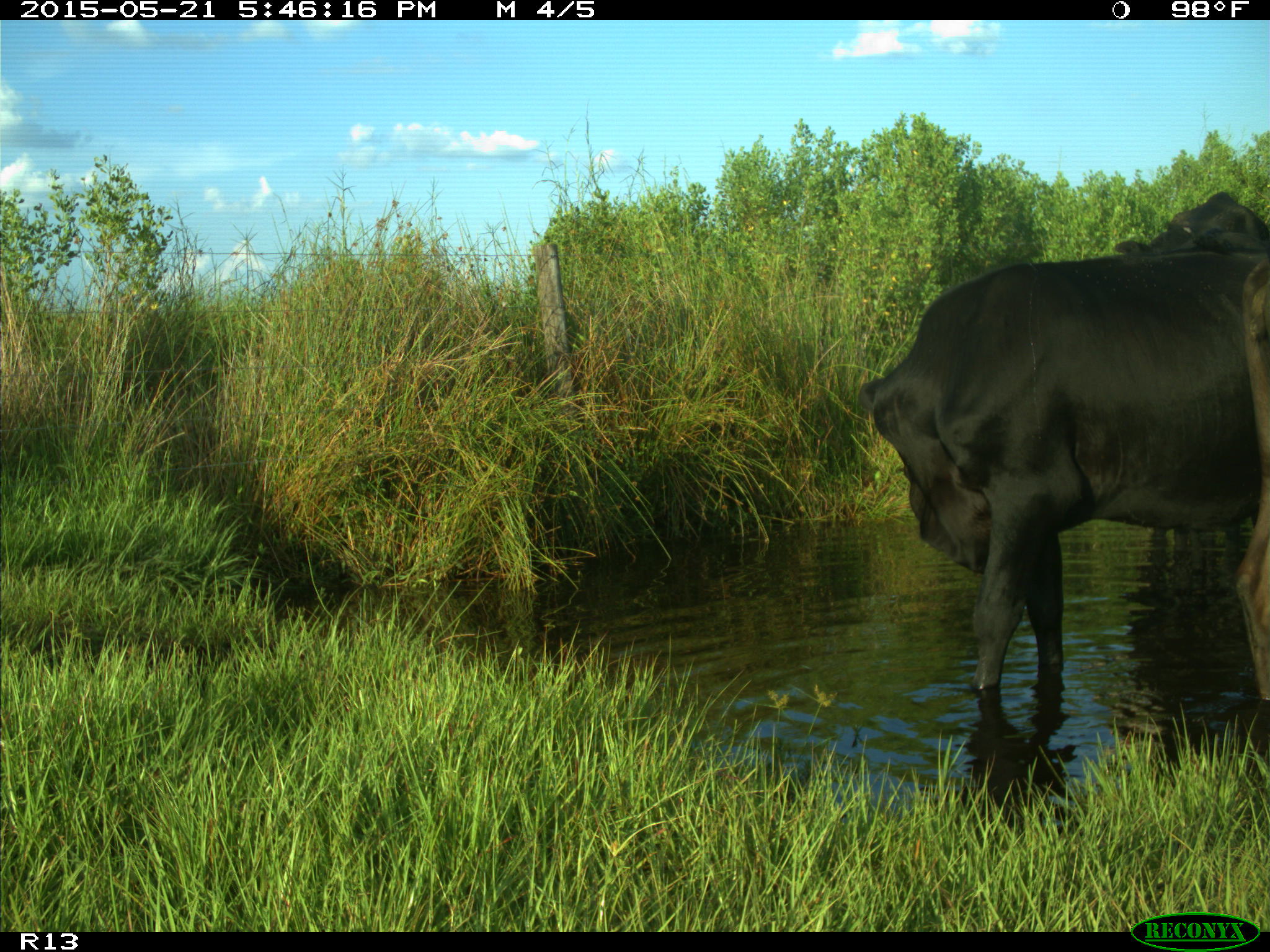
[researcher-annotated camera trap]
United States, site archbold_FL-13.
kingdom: Animalia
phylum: Chordata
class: Mammalia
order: Artiodactyla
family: Bovidae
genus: Bos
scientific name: Bos taurus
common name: domestic cow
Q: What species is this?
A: Bos taurus (domestic cow).